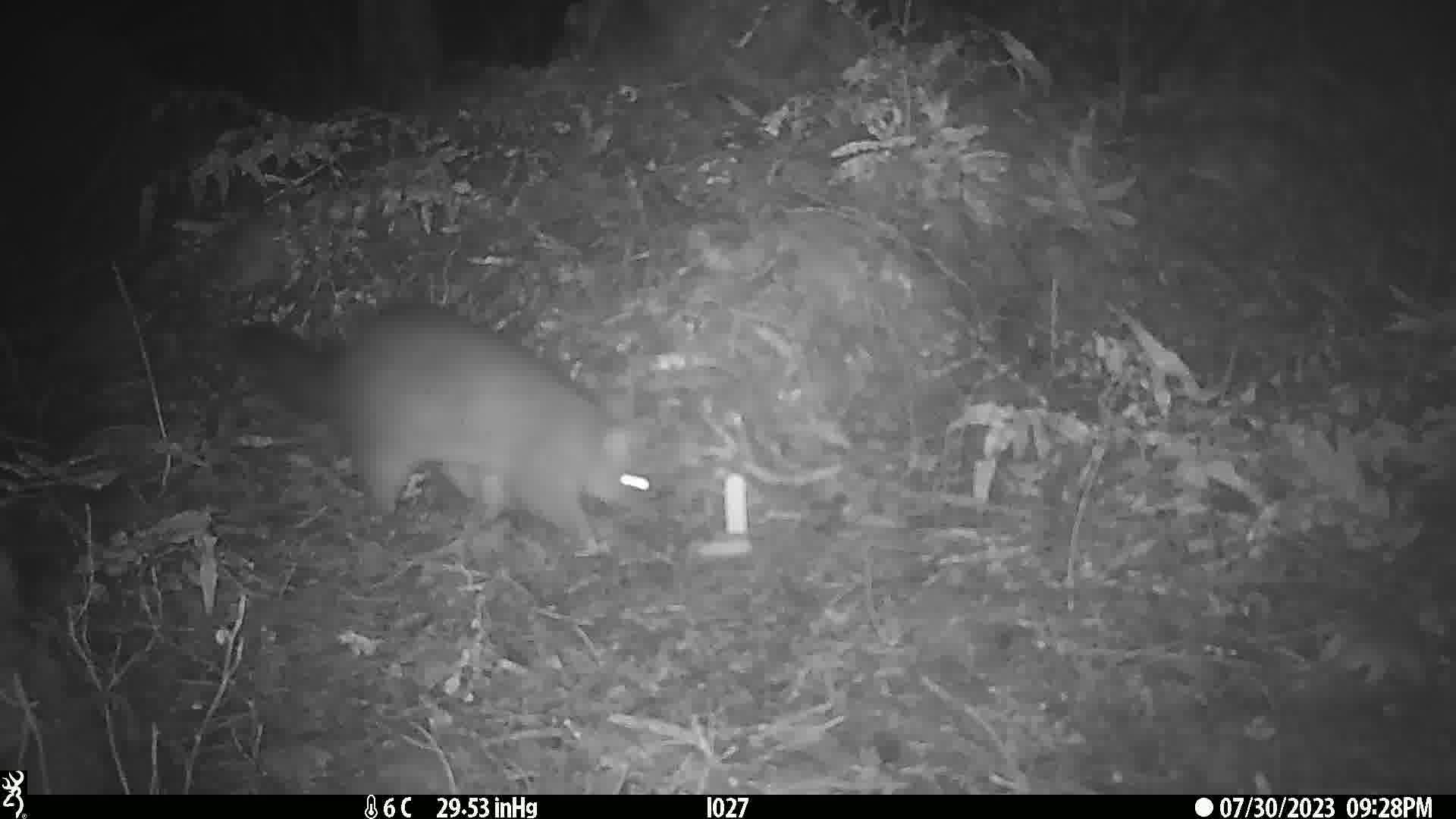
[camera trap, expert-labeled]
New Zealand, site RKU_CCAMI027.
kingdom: Animalia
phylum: Chordata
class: Mammalia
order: Diprotodontia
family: Phalangeridae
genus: Trichosurus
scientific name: Trichosurus vulpecula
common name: common brushtail possum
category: possum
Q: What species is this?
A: Possum (common brushtail possum) (Trichosurus vulpecula).